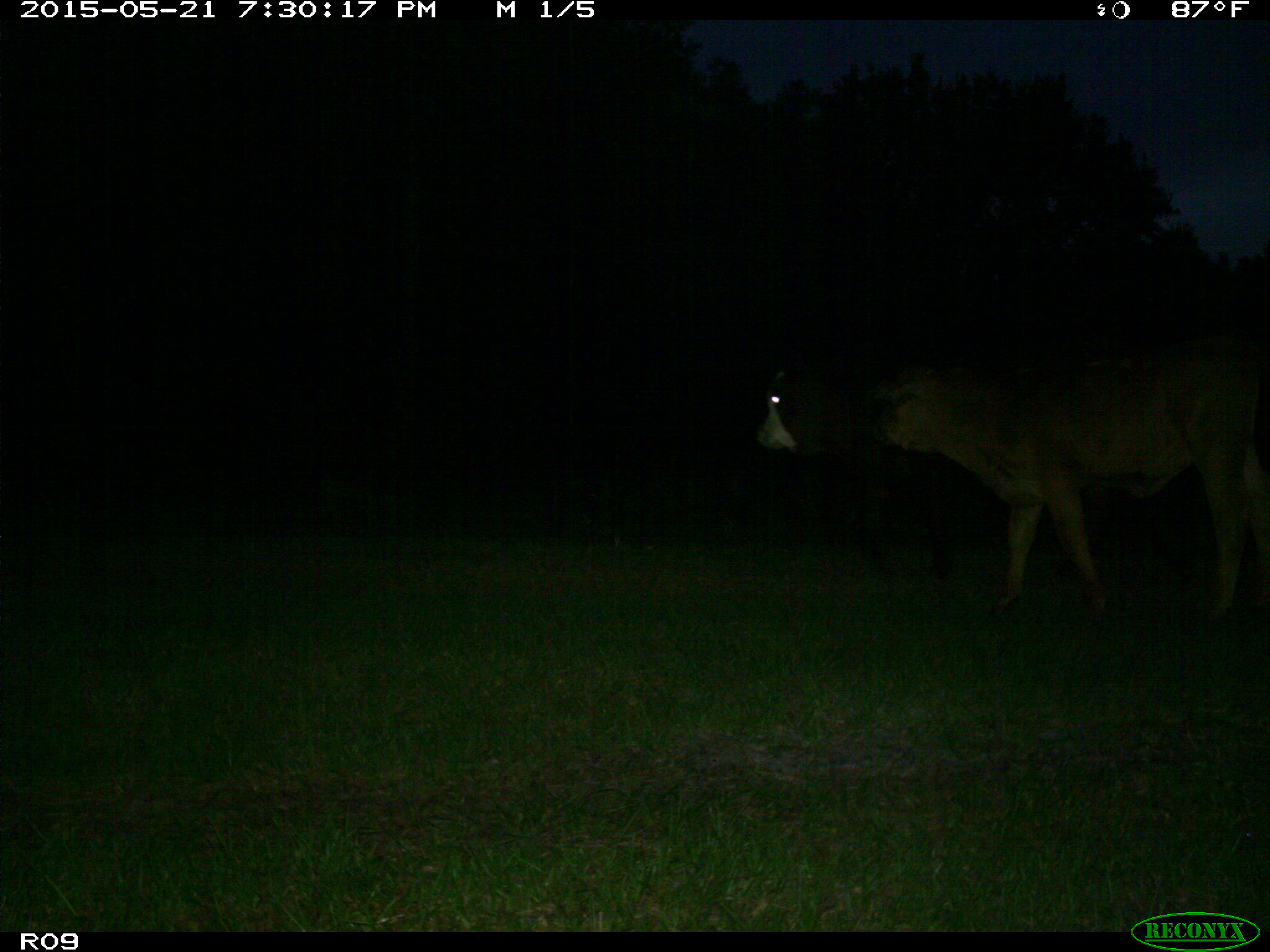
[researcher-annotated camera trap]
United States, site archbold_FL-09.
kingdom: Animalia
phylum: Chordata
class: Mammalia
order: Artiodactyla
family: Bovidae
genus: Bos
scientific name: Bos taurus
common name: domestic cow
Bos taurus (domestic cow).